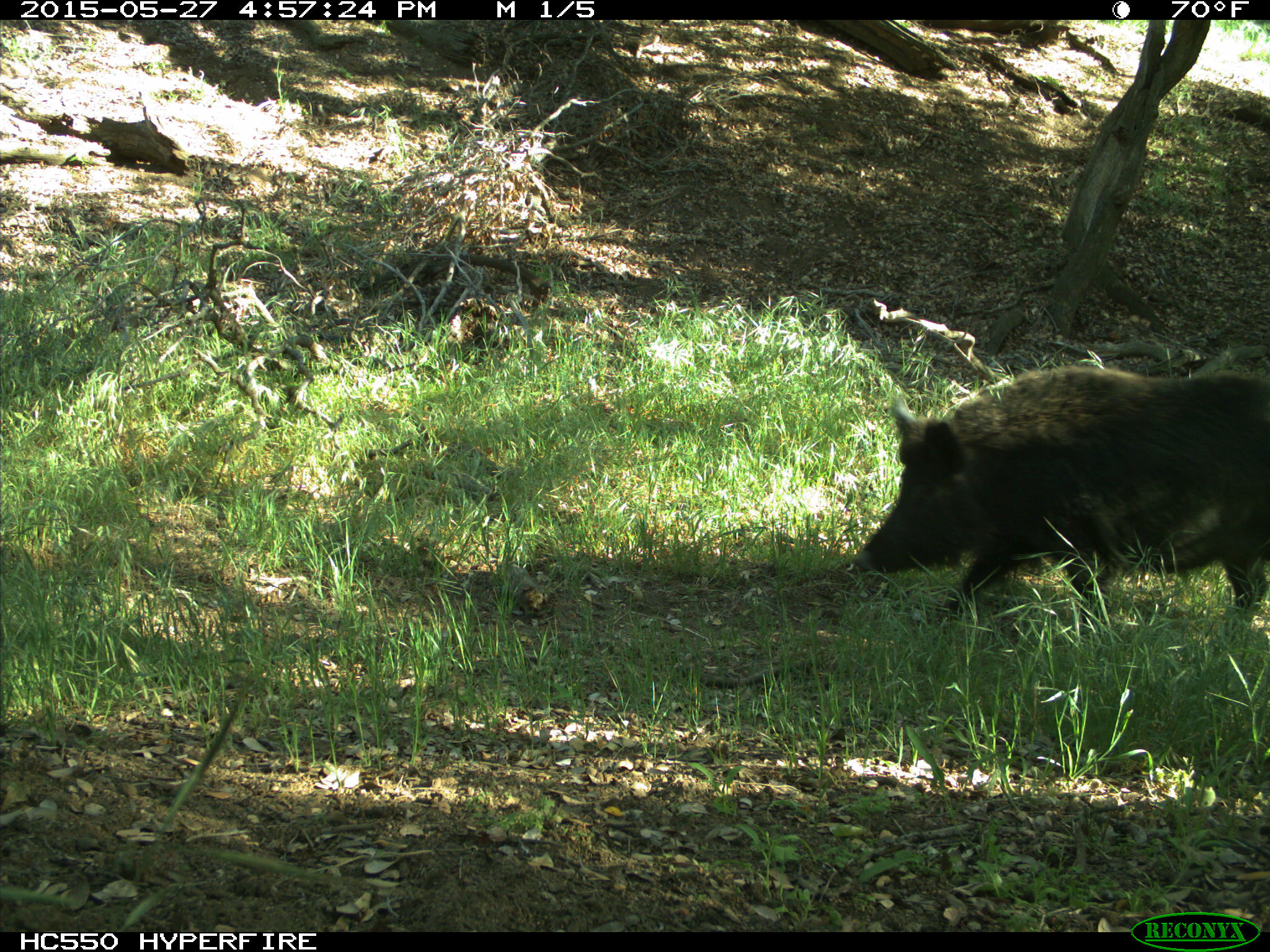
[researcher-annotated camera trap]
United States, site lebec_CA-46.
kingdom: Animalia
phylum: Chordata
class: Mammalia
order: Artiodactyla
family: Suidae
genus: Sus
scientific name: Sus scrofa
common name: wild boar